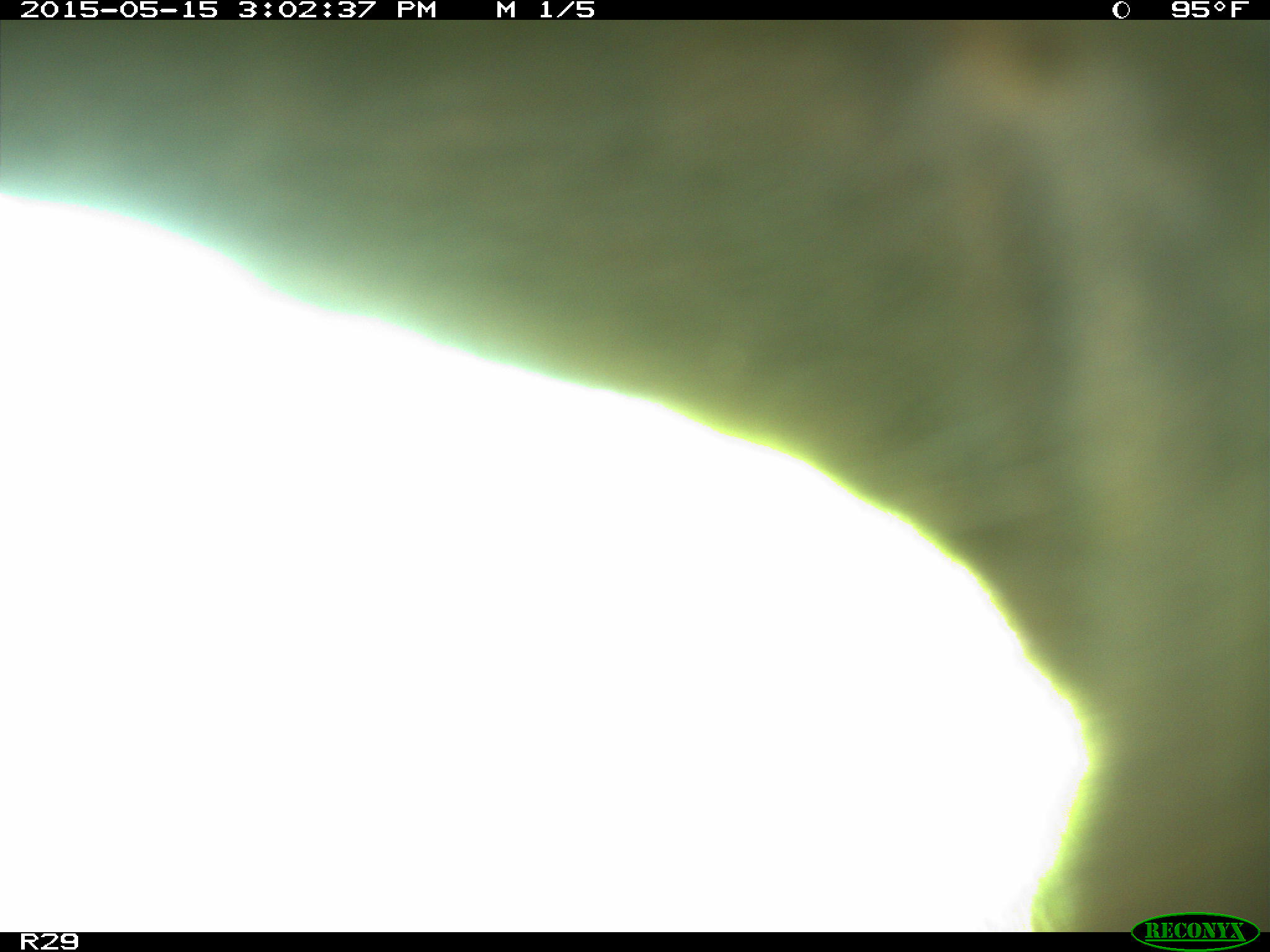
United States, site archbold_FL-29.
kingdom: Animalia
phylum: Chordata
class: Mammalia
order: Artiodactyla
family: Bovidae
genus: Bos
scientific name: Bos taurus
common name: domestic cow